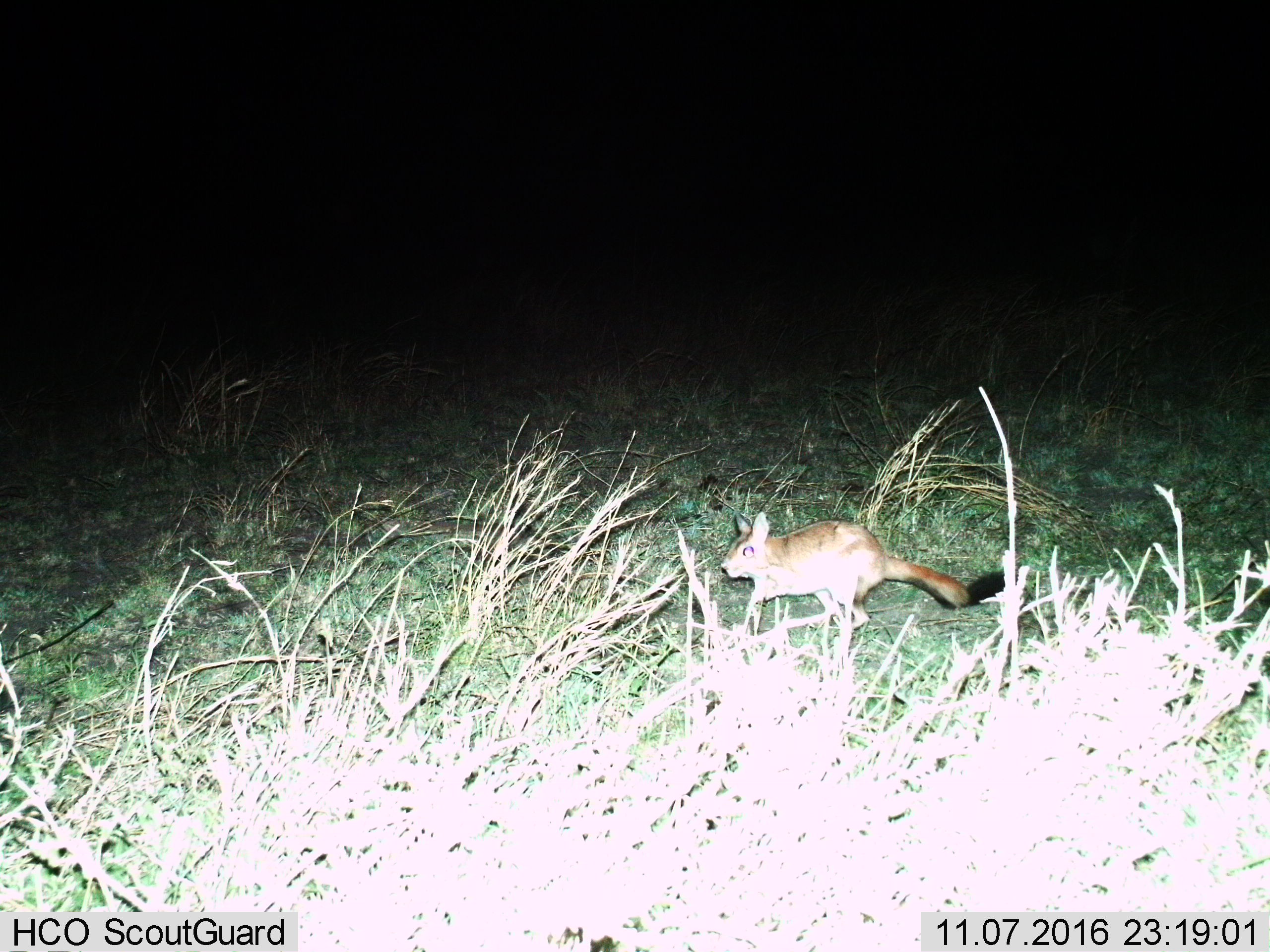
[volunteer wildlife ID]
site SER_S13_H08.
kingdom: Animalia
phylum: Chordata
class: Mammalia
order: Rodentia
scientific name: Rodentia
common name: rodent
Rodent (Rodentia), count 1. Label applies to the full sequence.